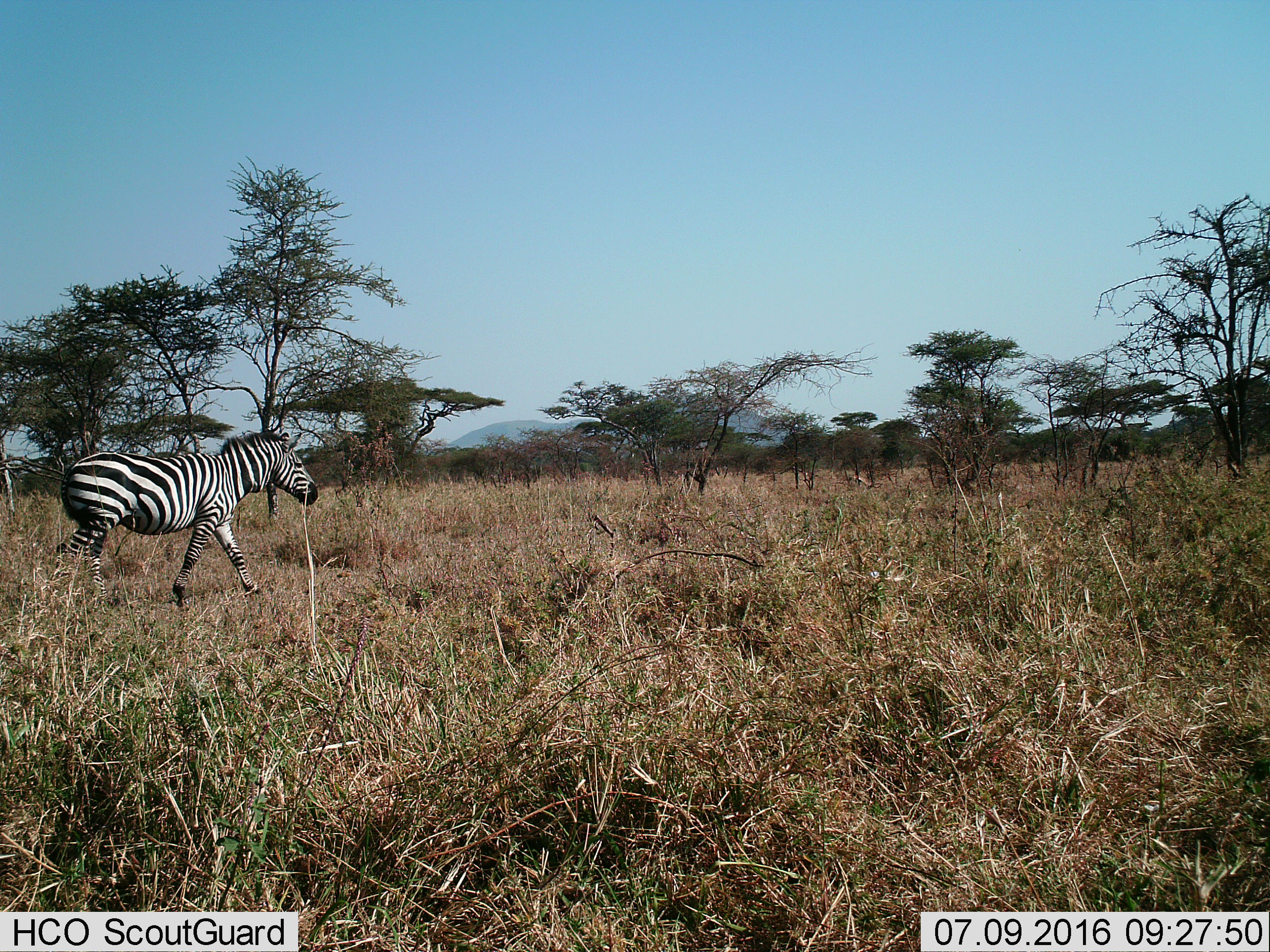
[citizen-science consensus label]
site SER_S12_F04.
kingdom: Animalia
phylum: Chordata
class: Mammalia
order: Perissodactyla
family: Equidae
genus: Equus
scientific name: Equus quagga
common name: plains zebra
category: zebraplains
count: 1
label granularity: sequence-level